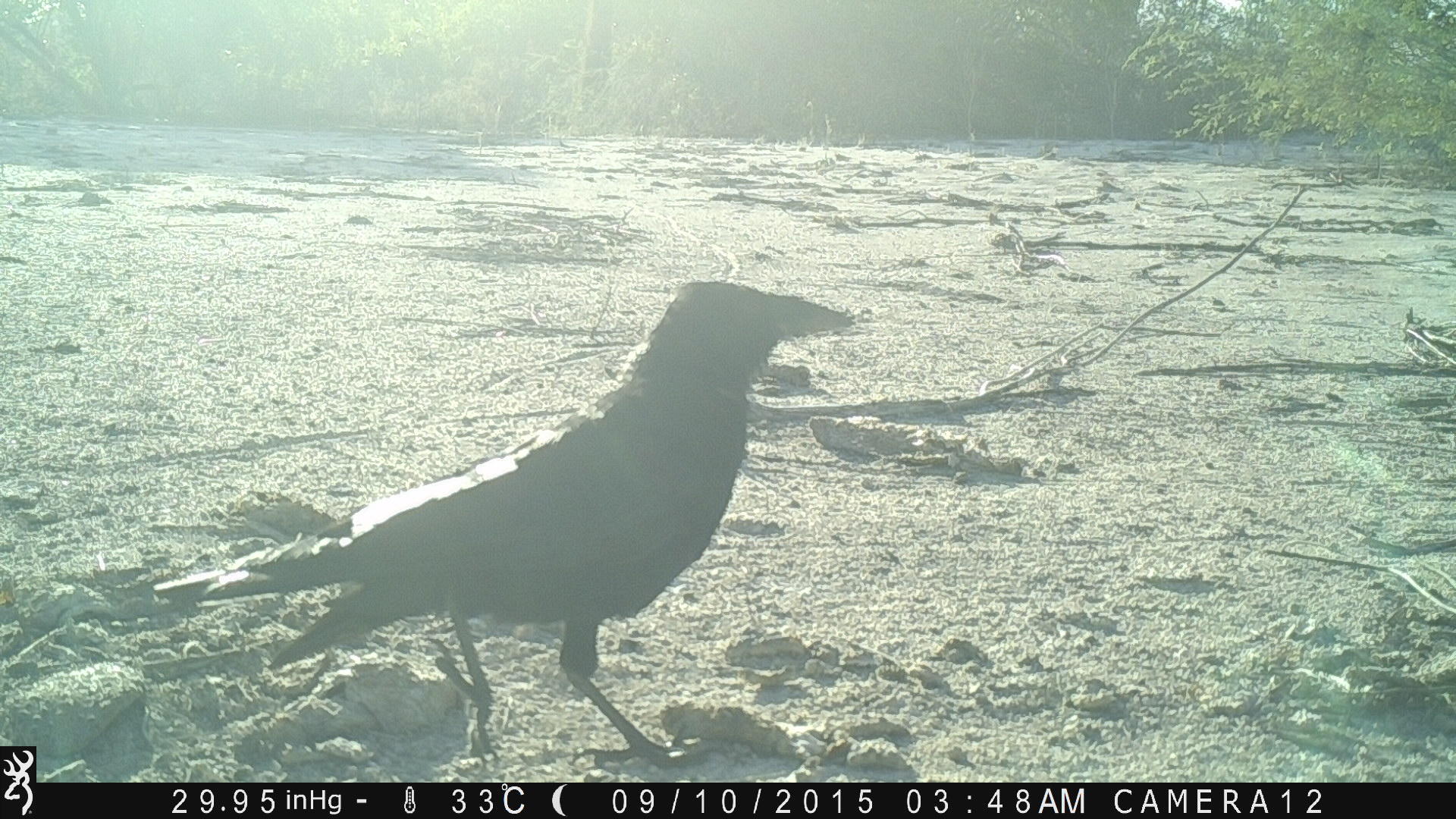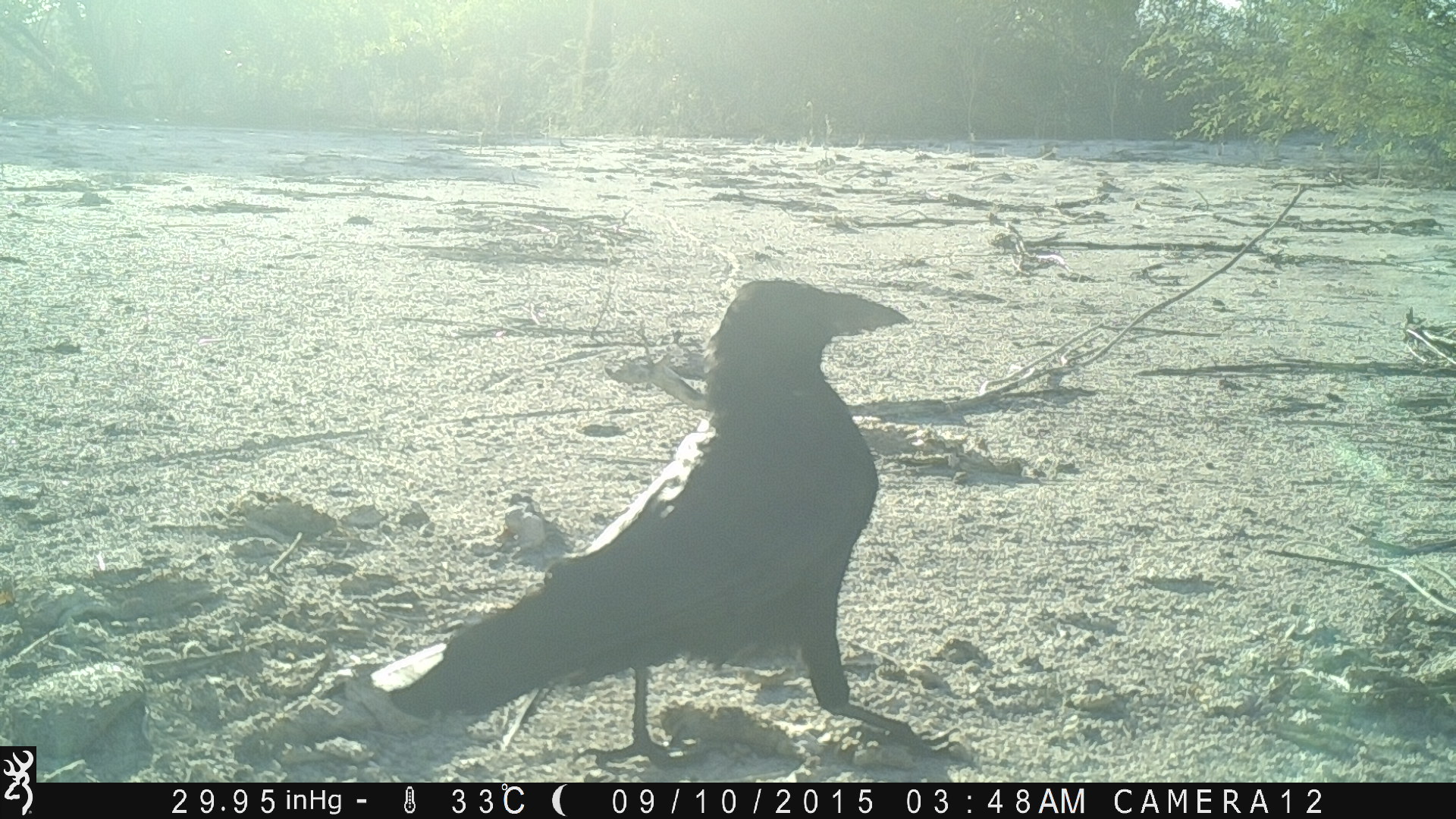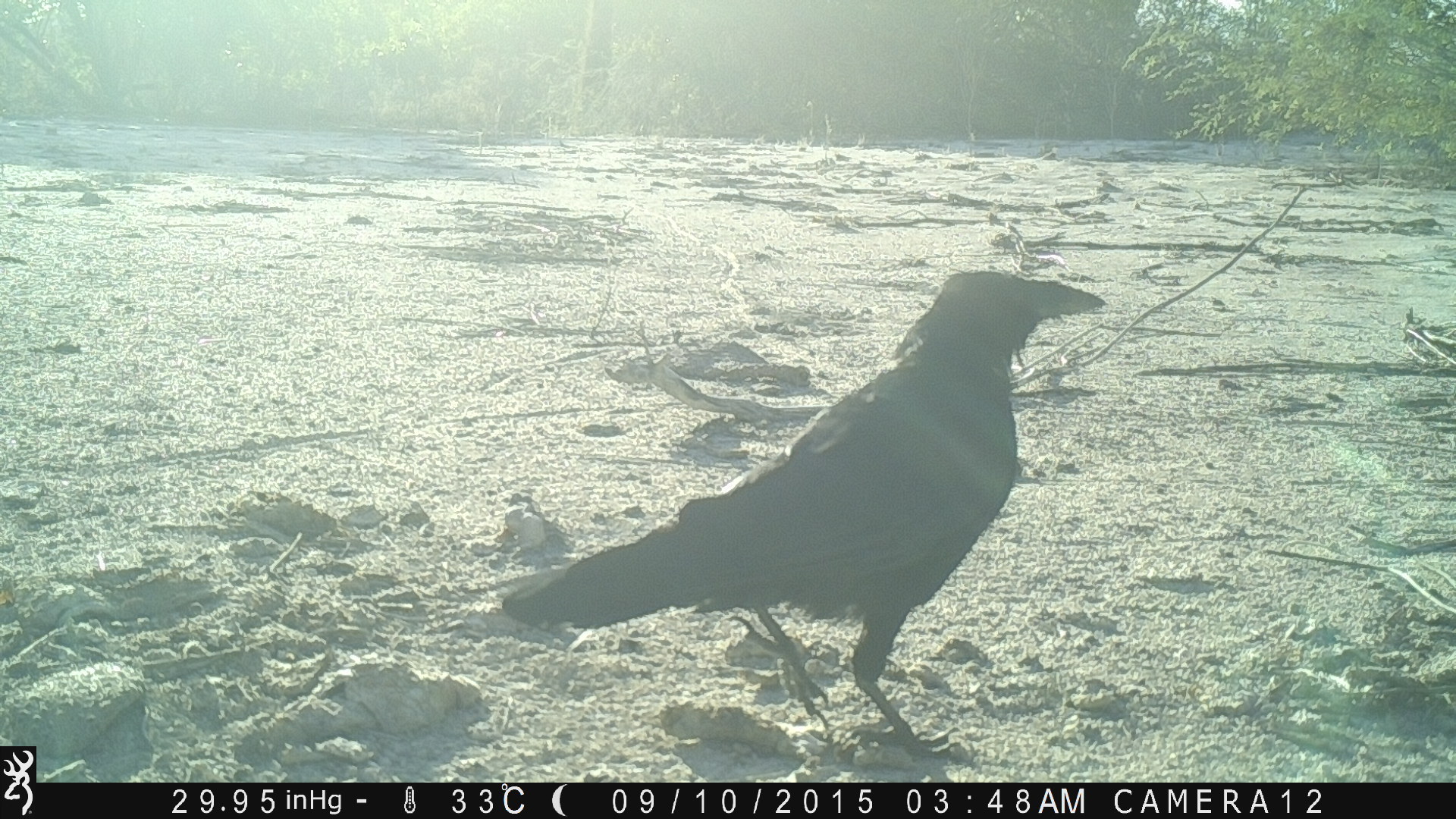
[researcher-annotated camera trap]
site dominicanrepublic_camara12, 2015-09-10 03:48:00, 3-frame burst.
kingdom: Animalia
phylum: Chordata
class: Aves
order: Passeriformes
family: Corvidae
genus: Corvus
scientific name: Corvus corax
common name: raven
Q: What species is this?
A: Raven (Corvus corax).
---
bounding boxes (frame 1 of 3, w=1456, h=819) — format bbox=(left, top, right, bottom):
raven: bbox=(143, 276, 860, 771)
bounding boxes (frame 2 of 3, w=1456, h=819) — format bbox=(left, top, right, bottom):
raven: bbox=(375, 280, 921, 775)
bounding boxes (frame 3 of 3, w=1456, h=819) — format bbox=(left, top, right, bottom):
raven: bbox=(508, 265, 1109, 748)